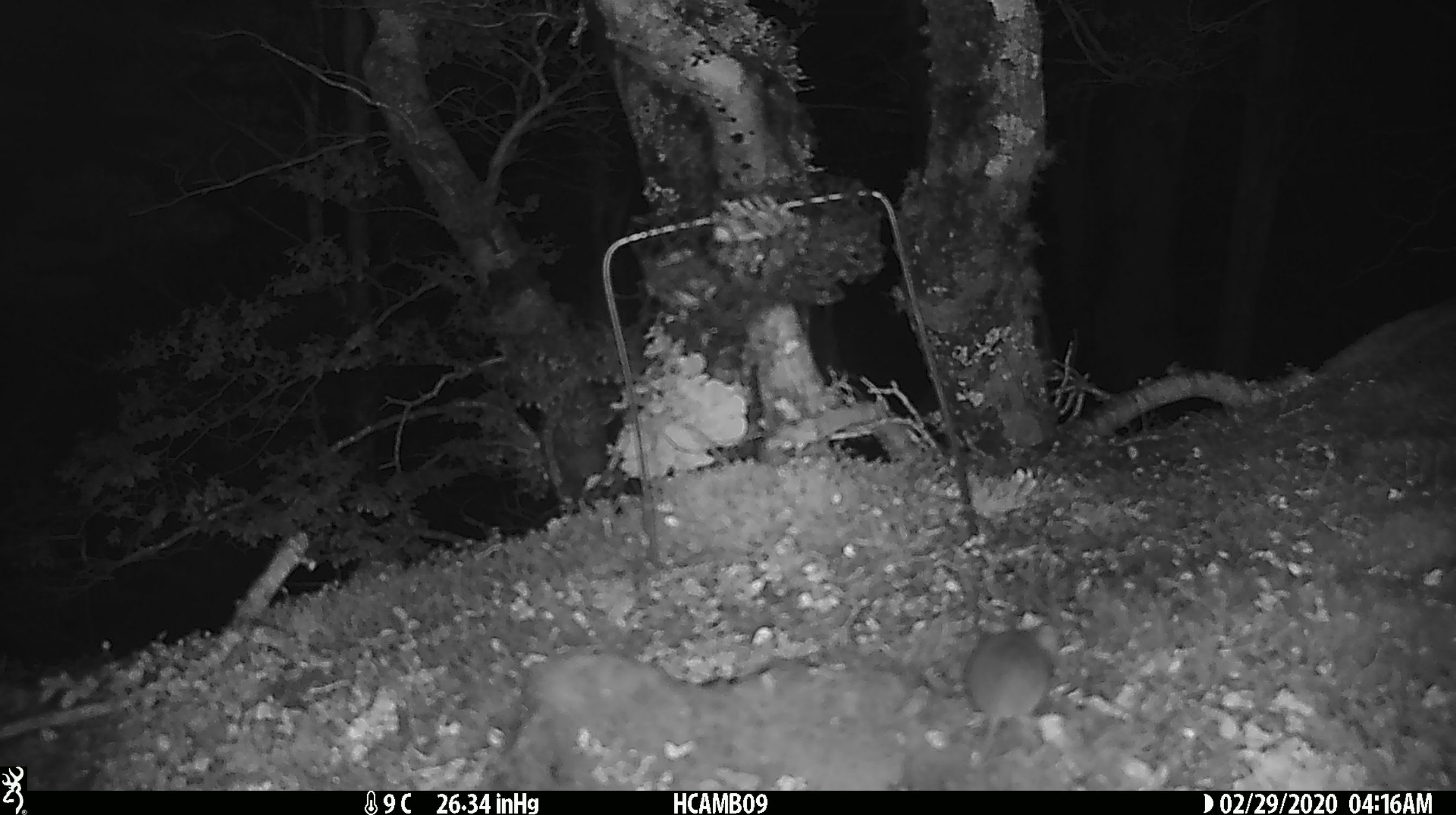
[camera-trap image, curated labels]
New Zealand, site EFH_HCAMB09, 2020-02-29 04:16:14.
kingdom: Animalia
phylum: Chordata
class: Mammalia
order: Rodentia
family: Muridae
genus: Mus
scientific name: Mus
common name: mouse